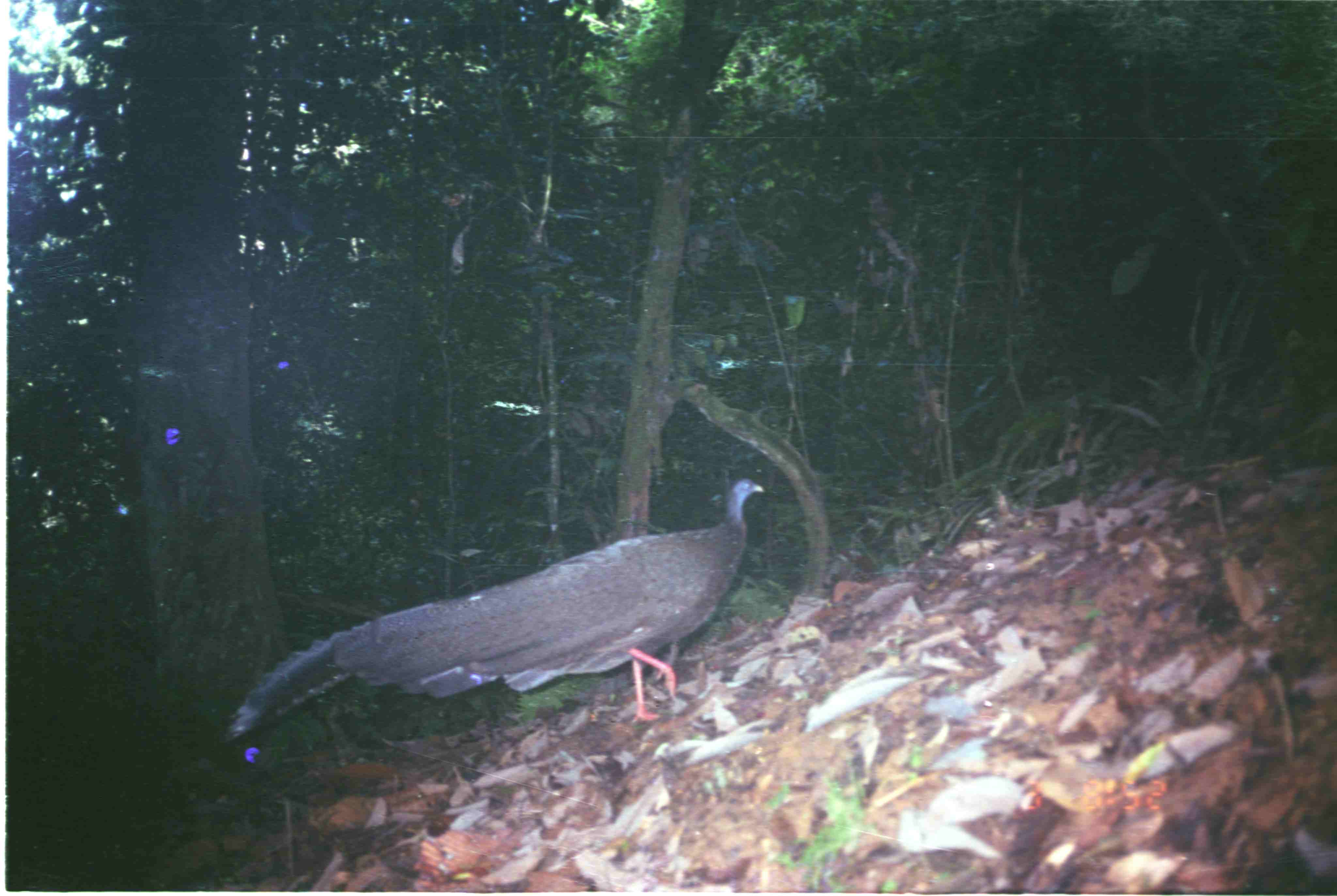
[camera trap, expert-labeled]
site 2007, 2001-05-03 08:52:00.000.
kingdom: Animalia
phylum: Chordata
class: Aves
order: Galliformes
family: Phasianidae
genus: Argusianus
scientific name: Argusianus argus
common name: great argus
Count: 1.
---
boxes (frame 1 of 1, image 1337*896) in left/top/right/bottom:
argusianus argus: 217/475/764/741